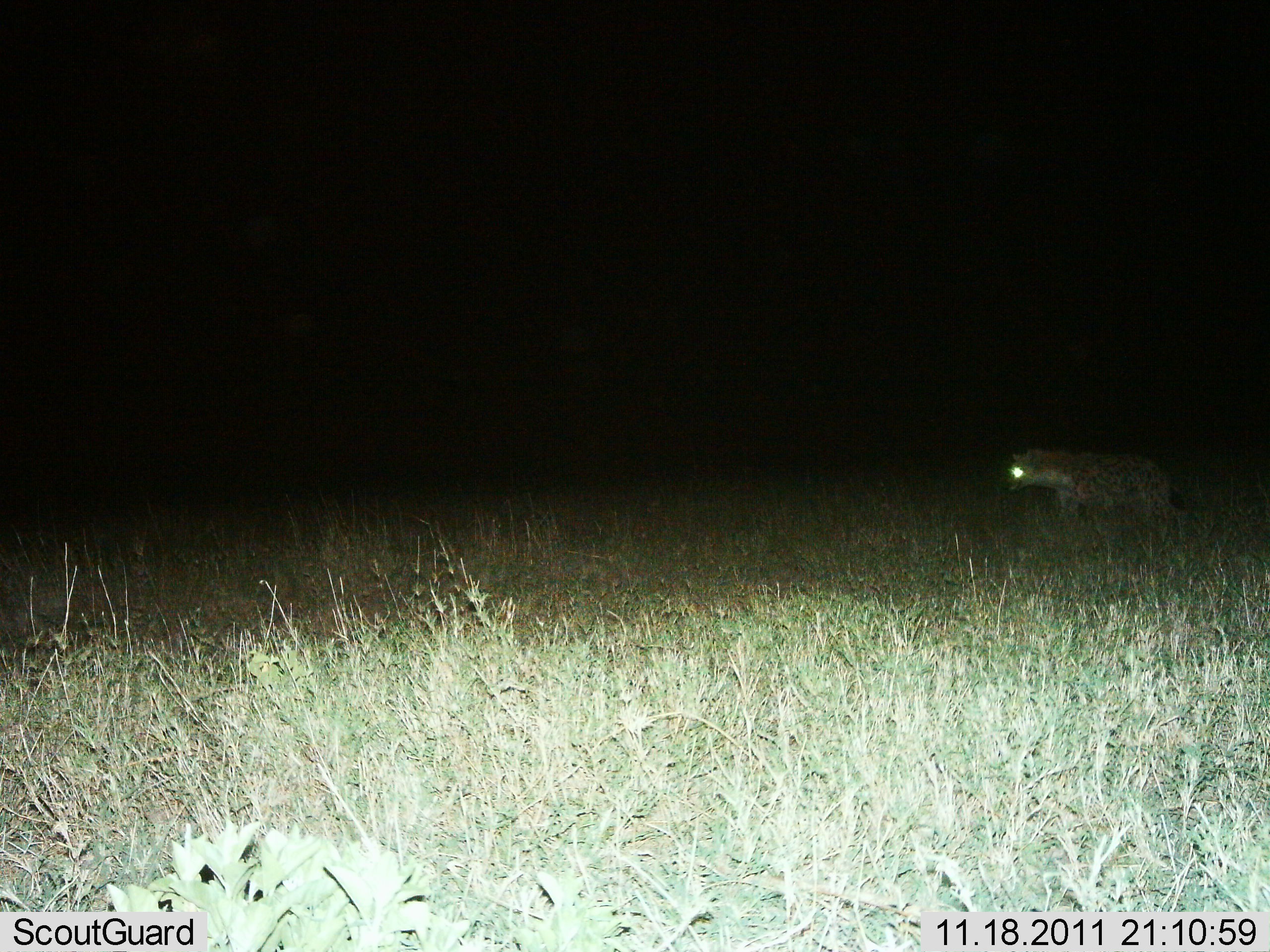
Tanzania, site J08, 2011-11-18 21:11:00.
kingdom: Animalia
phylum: Chordata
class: Mammalia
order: Carnivora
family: Hyaenidae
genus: Crocuta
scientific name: Crocuta crocuta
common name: spotted hyena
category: hyenaspotted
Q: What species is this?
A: Hyenaspotted (spotted hyena) (Crocuta crocuta).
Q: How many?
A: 1.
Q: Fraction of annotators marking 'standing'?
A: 18%.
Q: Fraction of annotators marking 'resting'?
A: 0%.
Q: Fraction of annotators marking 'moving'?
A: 82%.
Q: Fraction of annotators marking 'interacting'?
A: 0%.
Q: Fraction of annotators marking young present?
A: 0%.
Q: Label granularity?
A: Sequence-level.